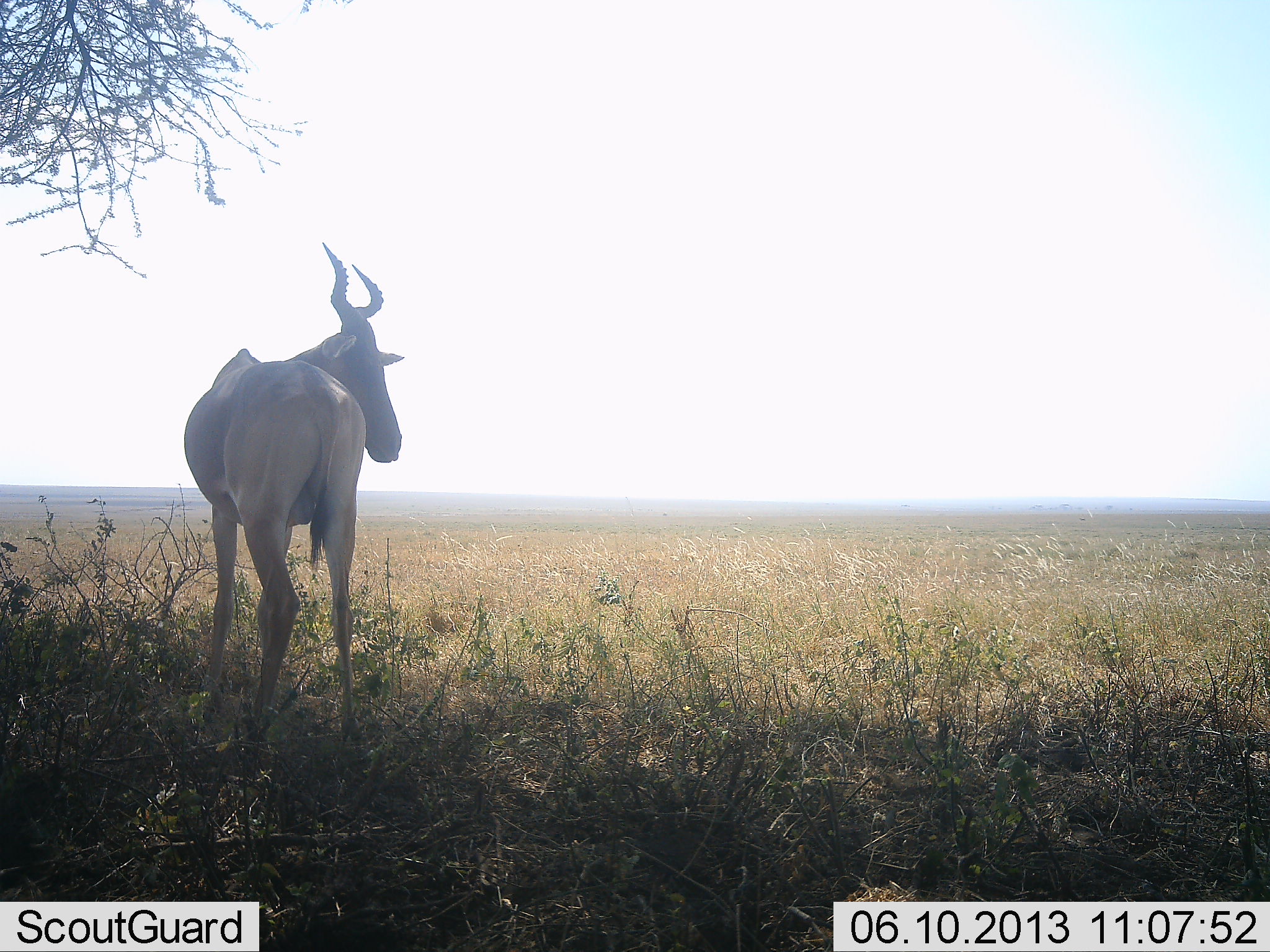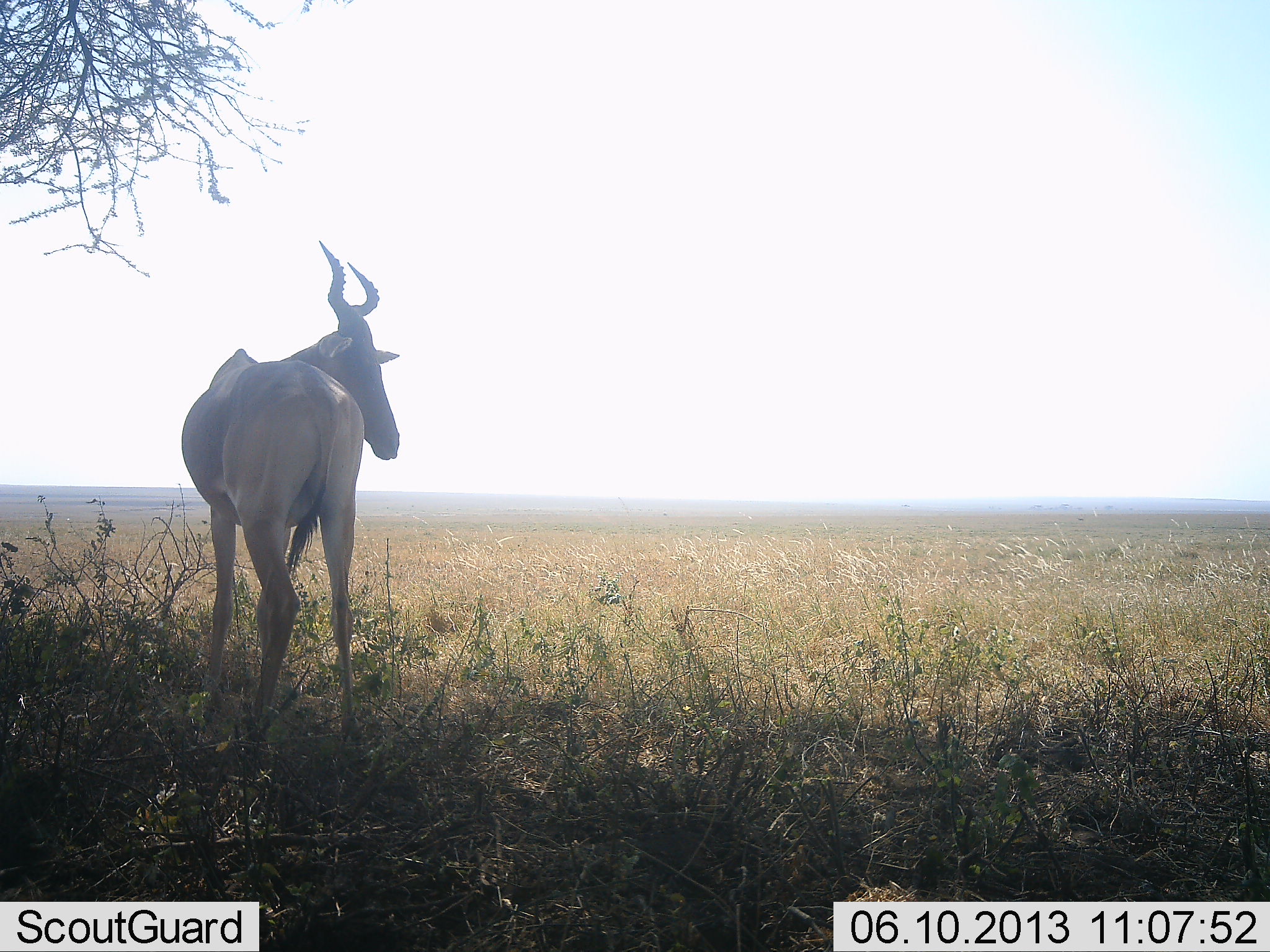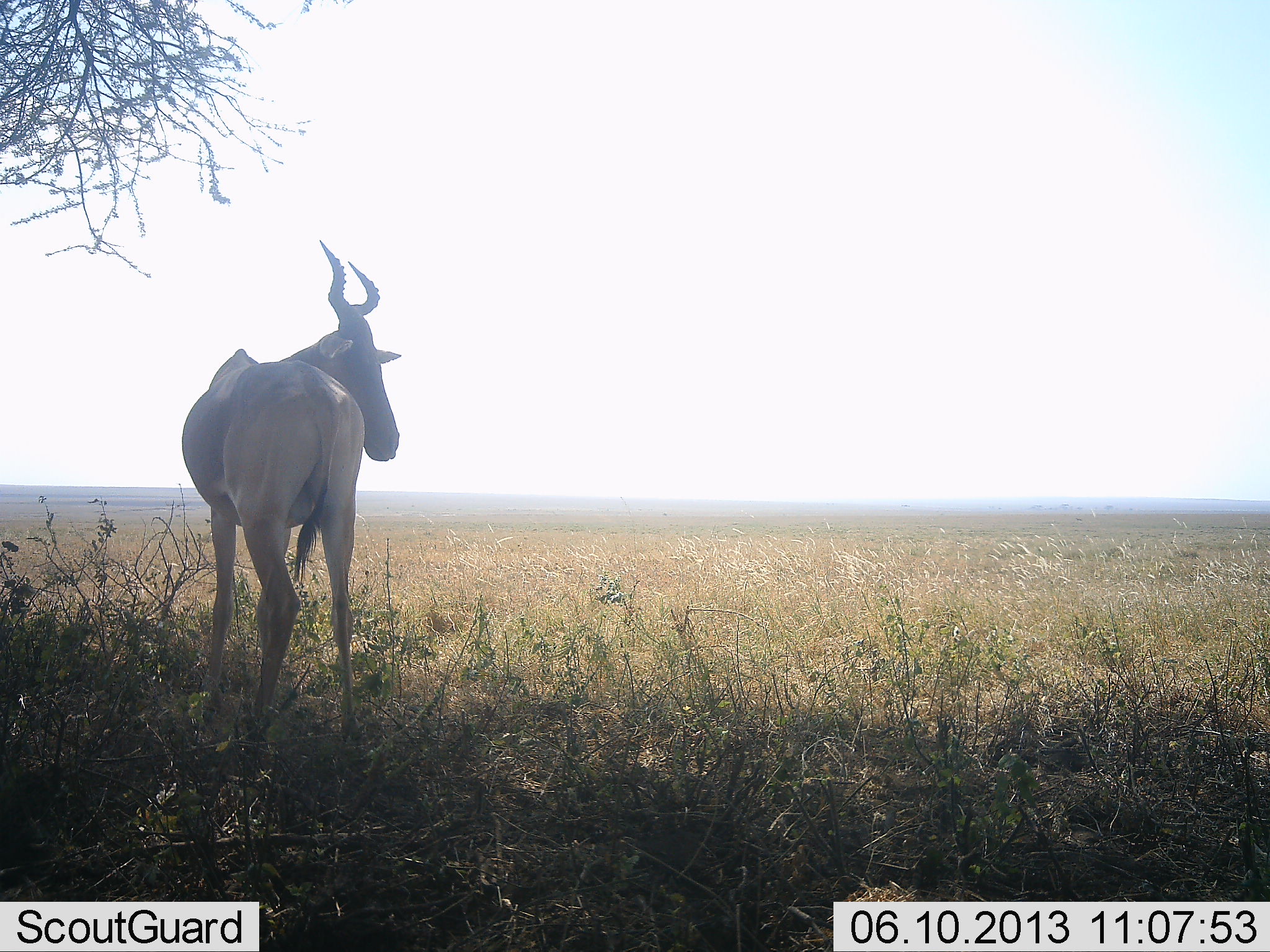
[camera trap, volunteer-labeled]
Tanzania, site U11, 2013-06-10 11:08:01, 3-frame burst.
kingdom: Animalia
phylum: Chordata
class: Mammalia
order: Artiodactyla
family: Bovidae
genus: Alcelaphus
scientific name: Alcelaphus buselaphus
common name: hartebeest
Hartebeest (Alcelaphus buselaphus), count 1. Behavior (volunteer vote fractions): standing 100%, resting 7%, moving 0%, interacting 0%. Young present (vote fraction): 0%. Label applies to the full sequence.